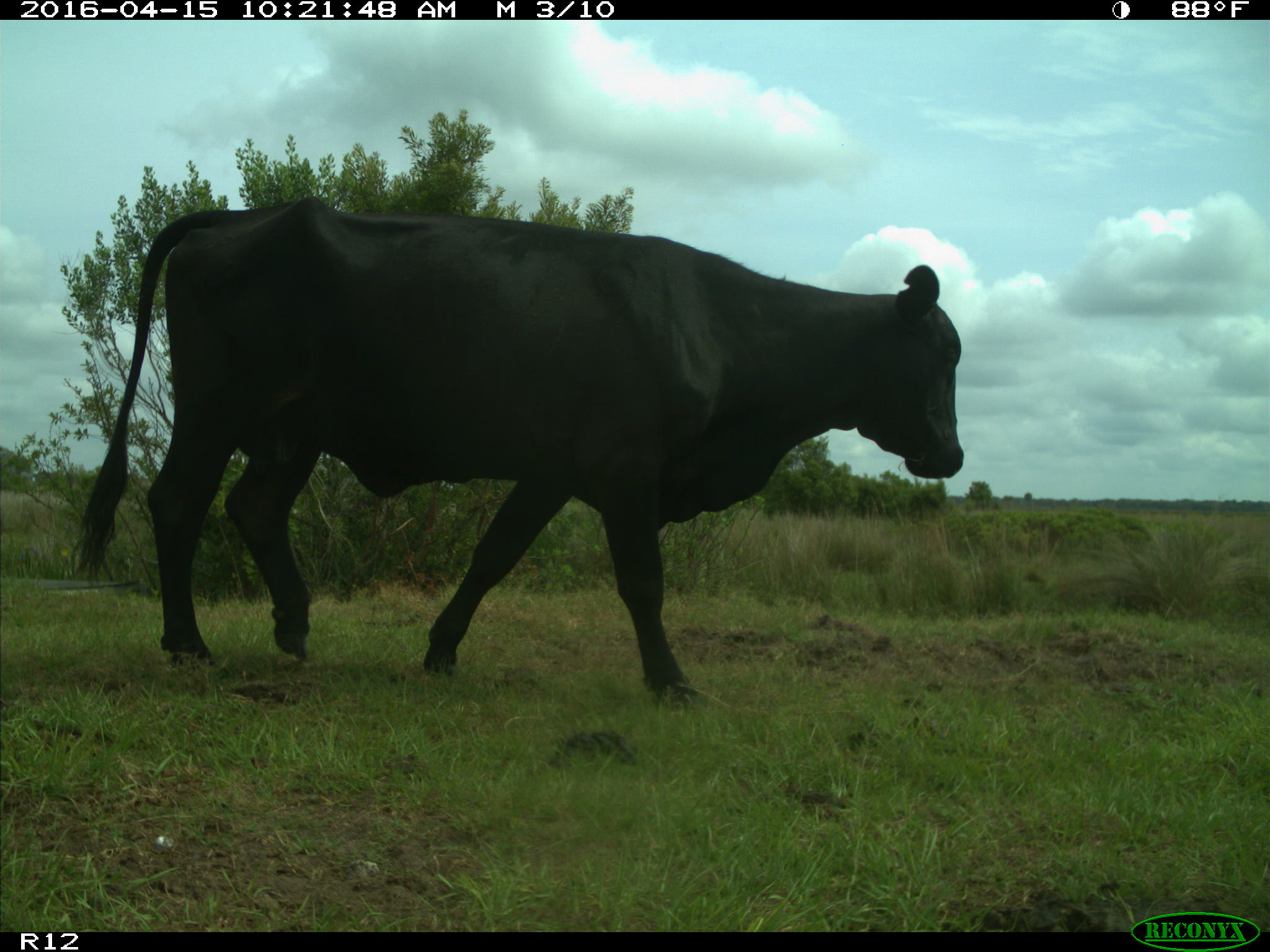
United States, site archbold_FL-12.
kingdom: Animalia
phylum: Chordata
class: Mammalia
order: Artiodactyla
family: Bovidae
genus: Bos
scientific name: Bos taurus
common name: domestic cow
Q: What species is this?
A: Bos taurus (domestic cow).